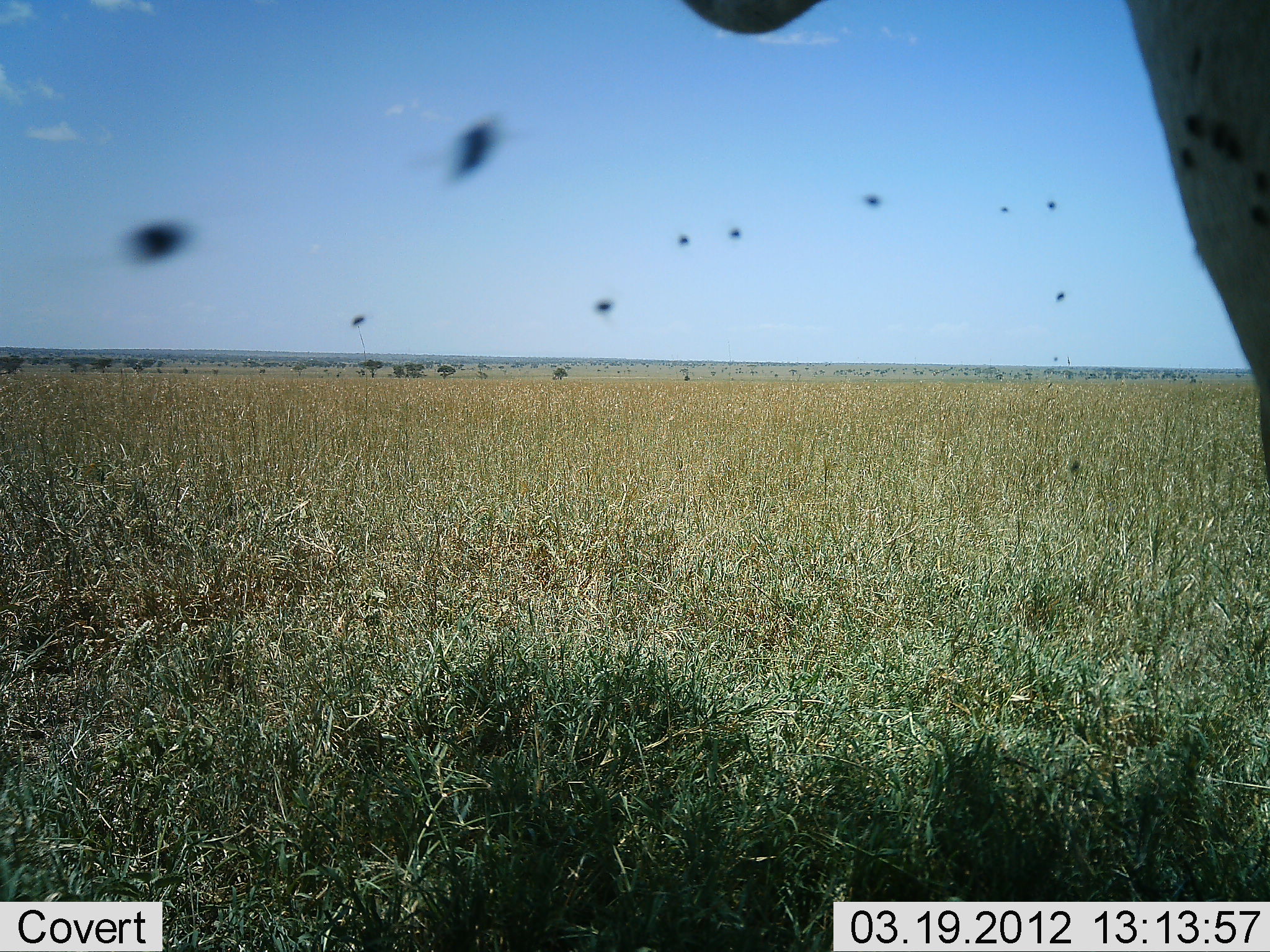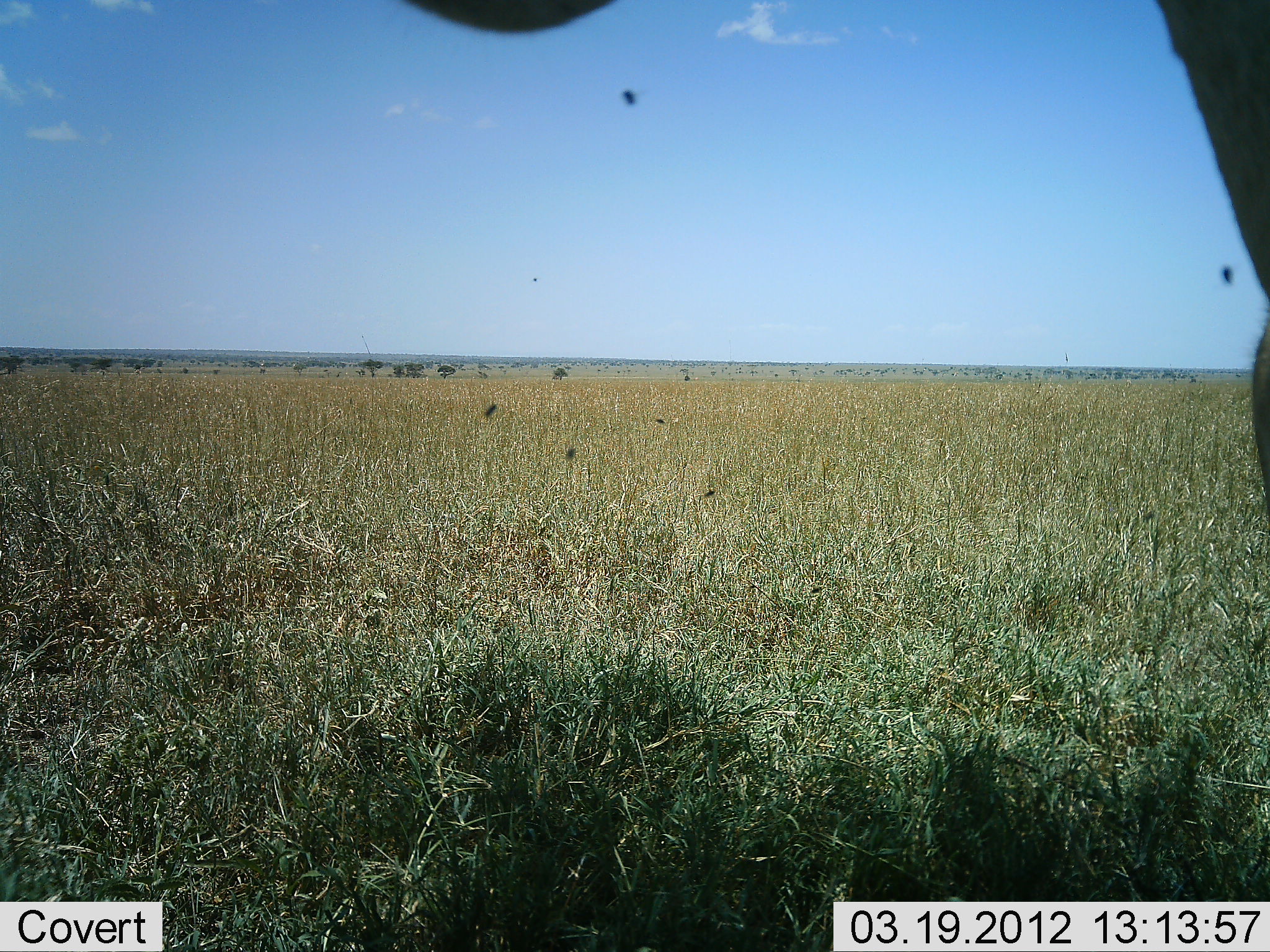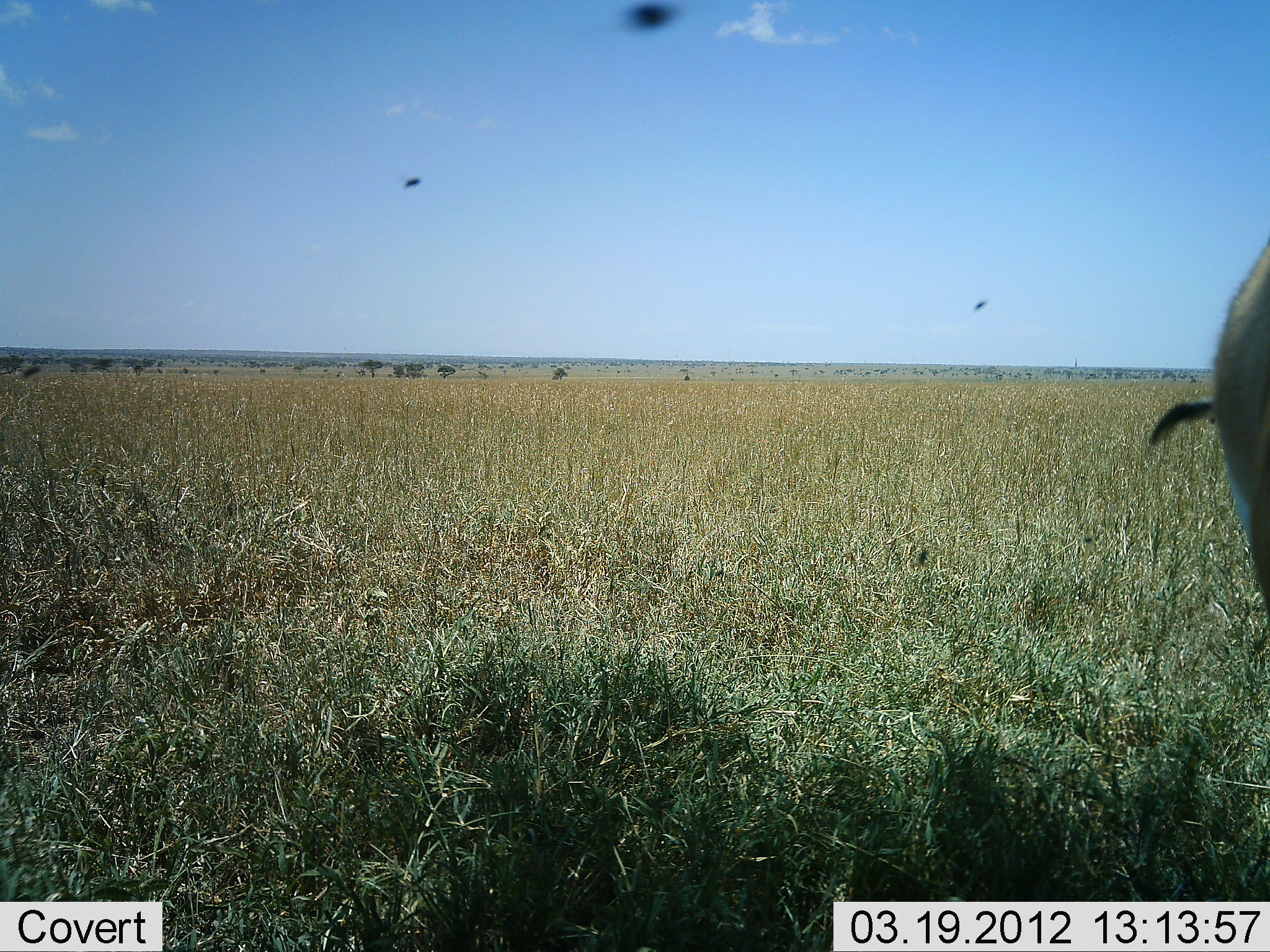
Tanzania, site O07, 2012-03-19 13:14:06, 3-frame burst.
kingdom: Animalia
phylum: Chordata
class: Mammalia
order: Artiodactyla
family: Bovidae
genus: Alcelaphus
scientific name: Alcelaphus buselaphus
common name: hartebeest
Hartebeest (Alcelaphus buselaphus), count 1. Behavior (volunteer vote fractions): standing 100%, resting 0%, moving 0%, interacting 0%. Young present (vote fraction): 0%. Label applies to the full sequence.